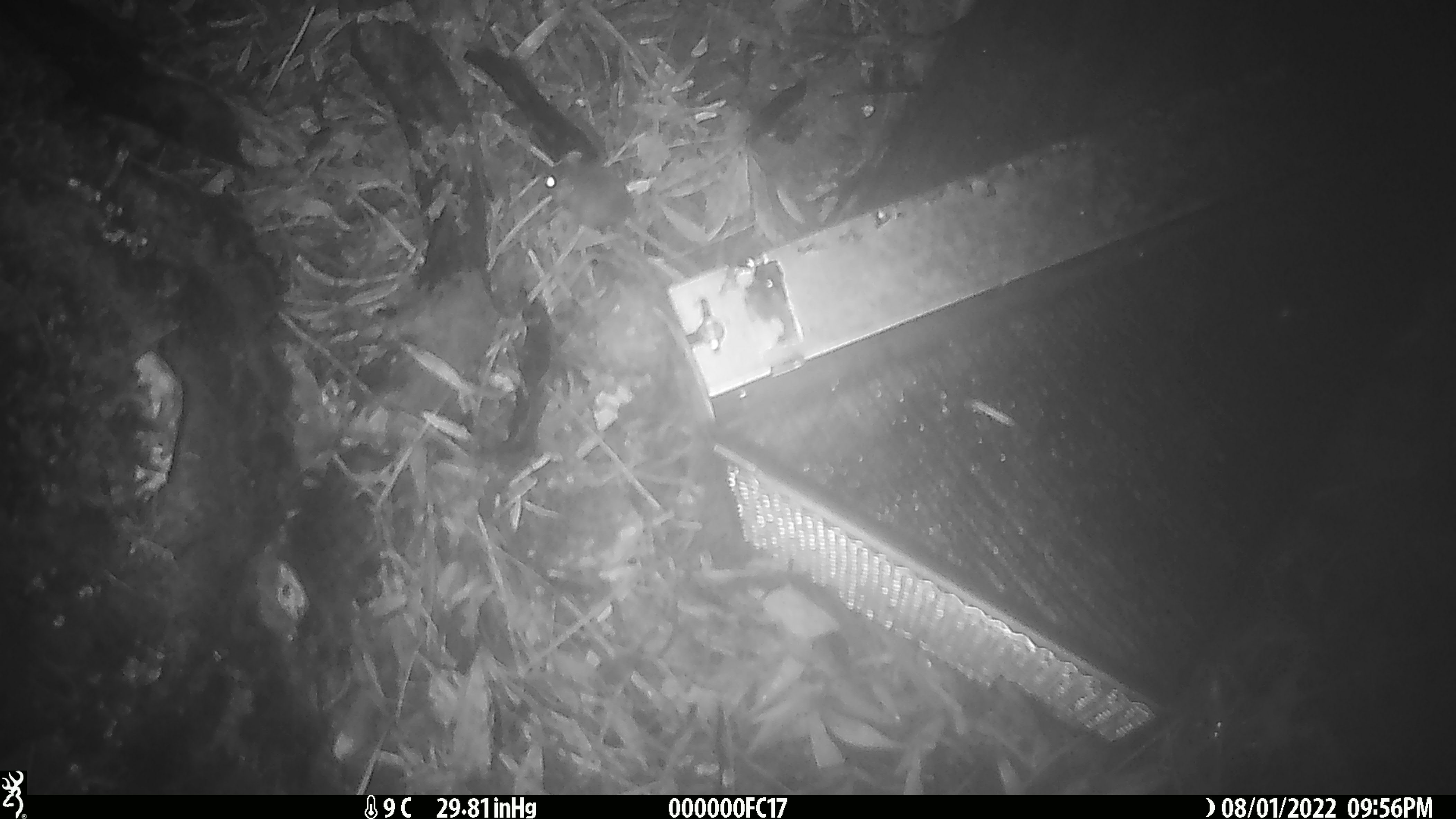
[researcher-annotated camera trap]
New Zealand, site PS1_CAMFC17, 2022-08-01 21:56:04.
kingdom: Animalia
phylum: Chordata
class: Mammalia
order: Rodentia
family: Muridae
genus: Mus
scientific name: Mus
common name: mouse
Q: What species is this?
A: Mouse (Mus).